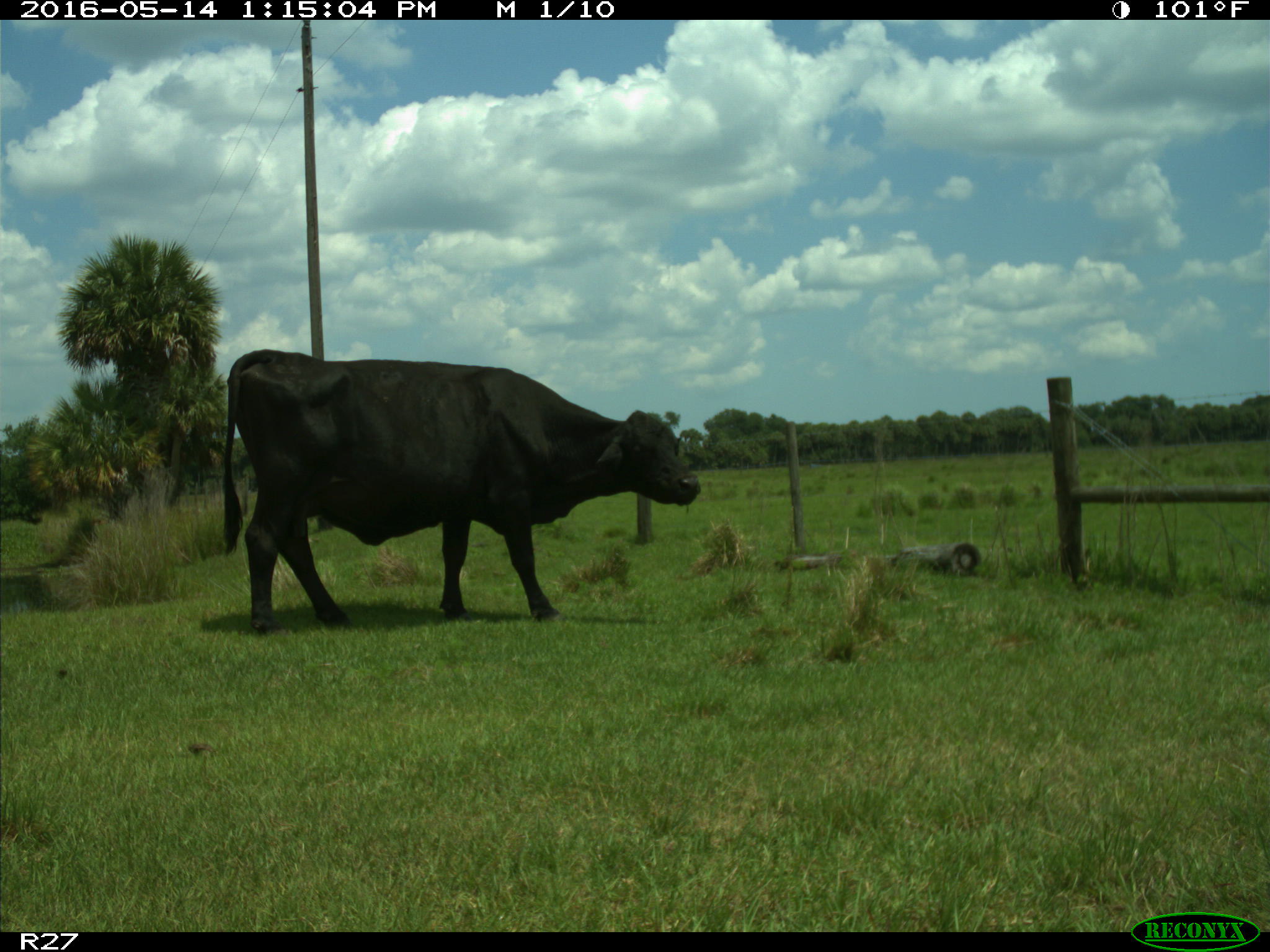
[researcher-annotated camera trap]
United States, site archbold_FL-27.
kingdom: Animalia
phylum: Chordata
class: Mammalia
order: Artiodactyla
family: Bovidae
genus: Bos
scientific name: Bos taurus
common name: domestic cow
Bos taurus (domestic cow).